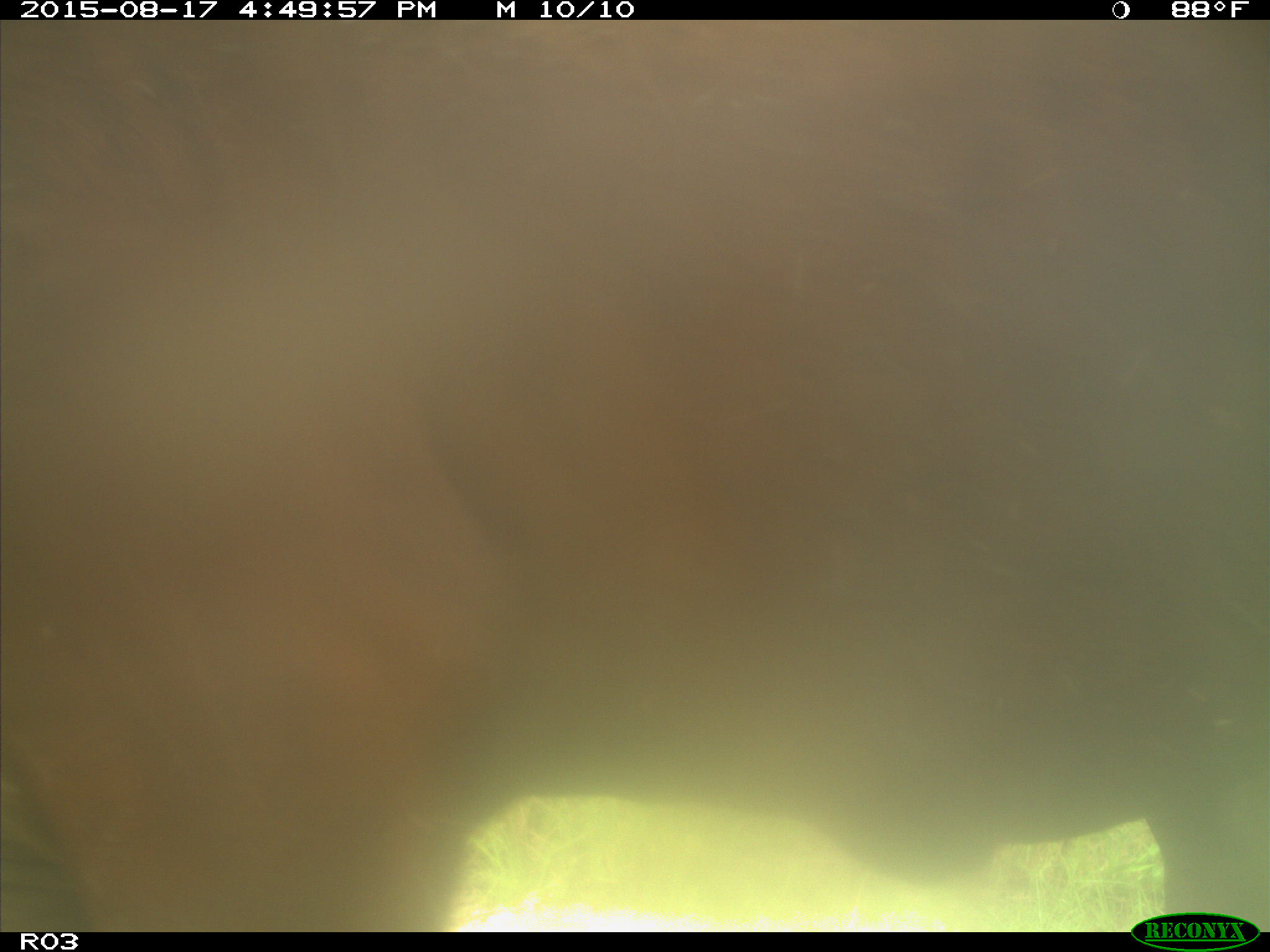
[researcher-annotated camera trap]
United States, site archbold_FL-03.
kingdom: Animalia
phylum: Chordata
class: Mammalia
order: Artiodactyla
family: Bovidae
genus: Bos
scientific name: Bos taurus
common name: domestic cow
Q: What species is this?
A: Bos taurus (domestic cow).